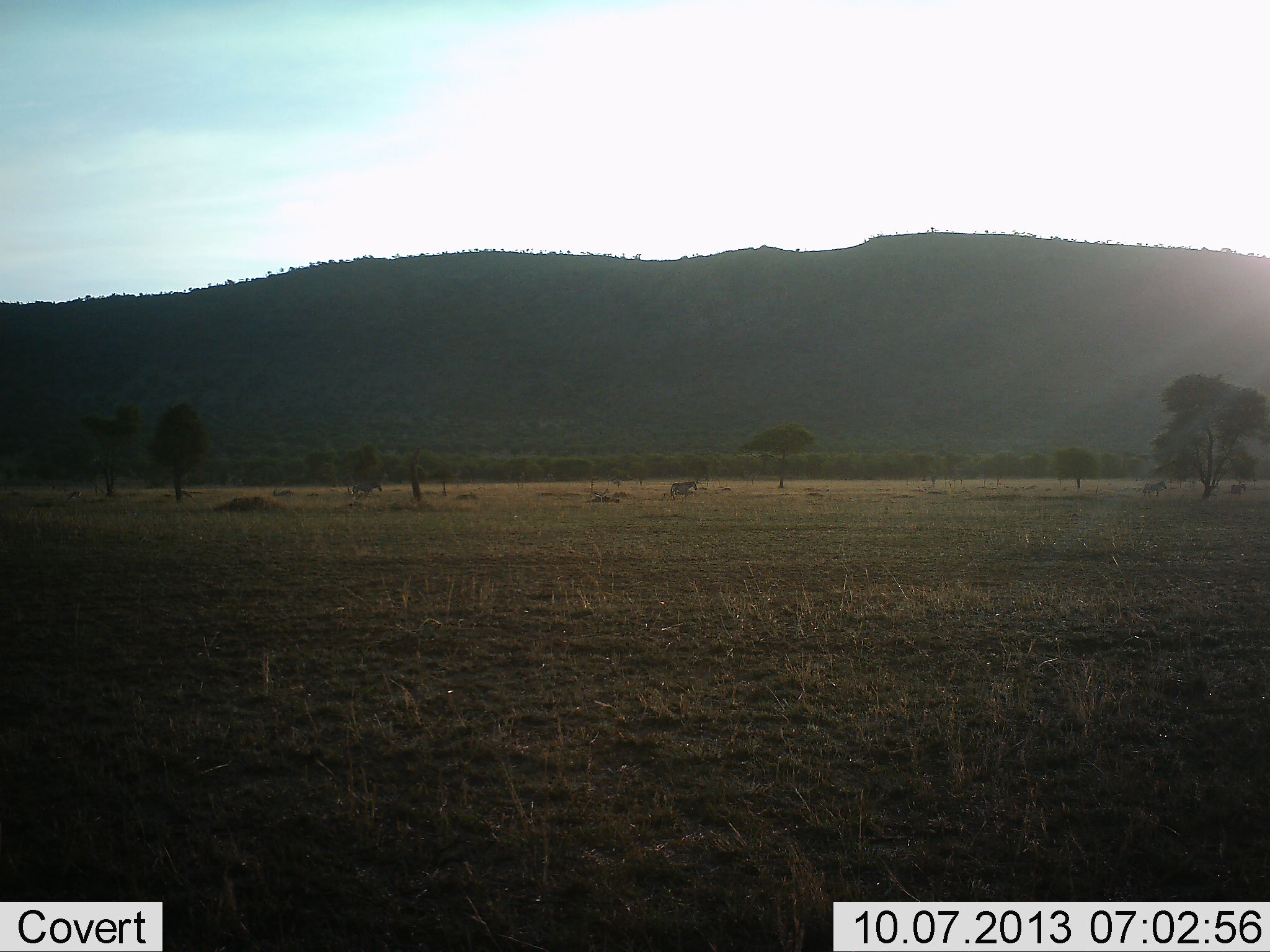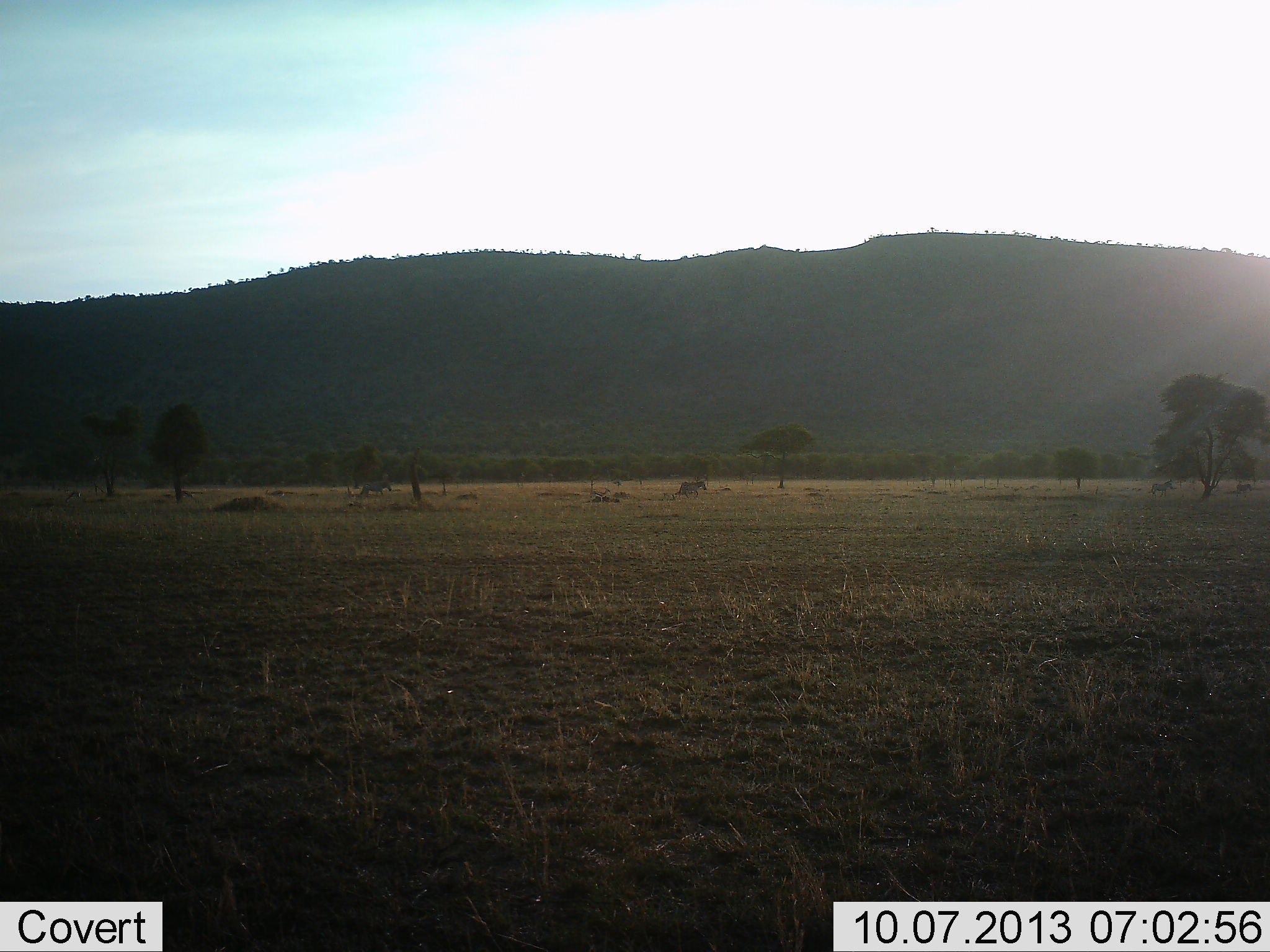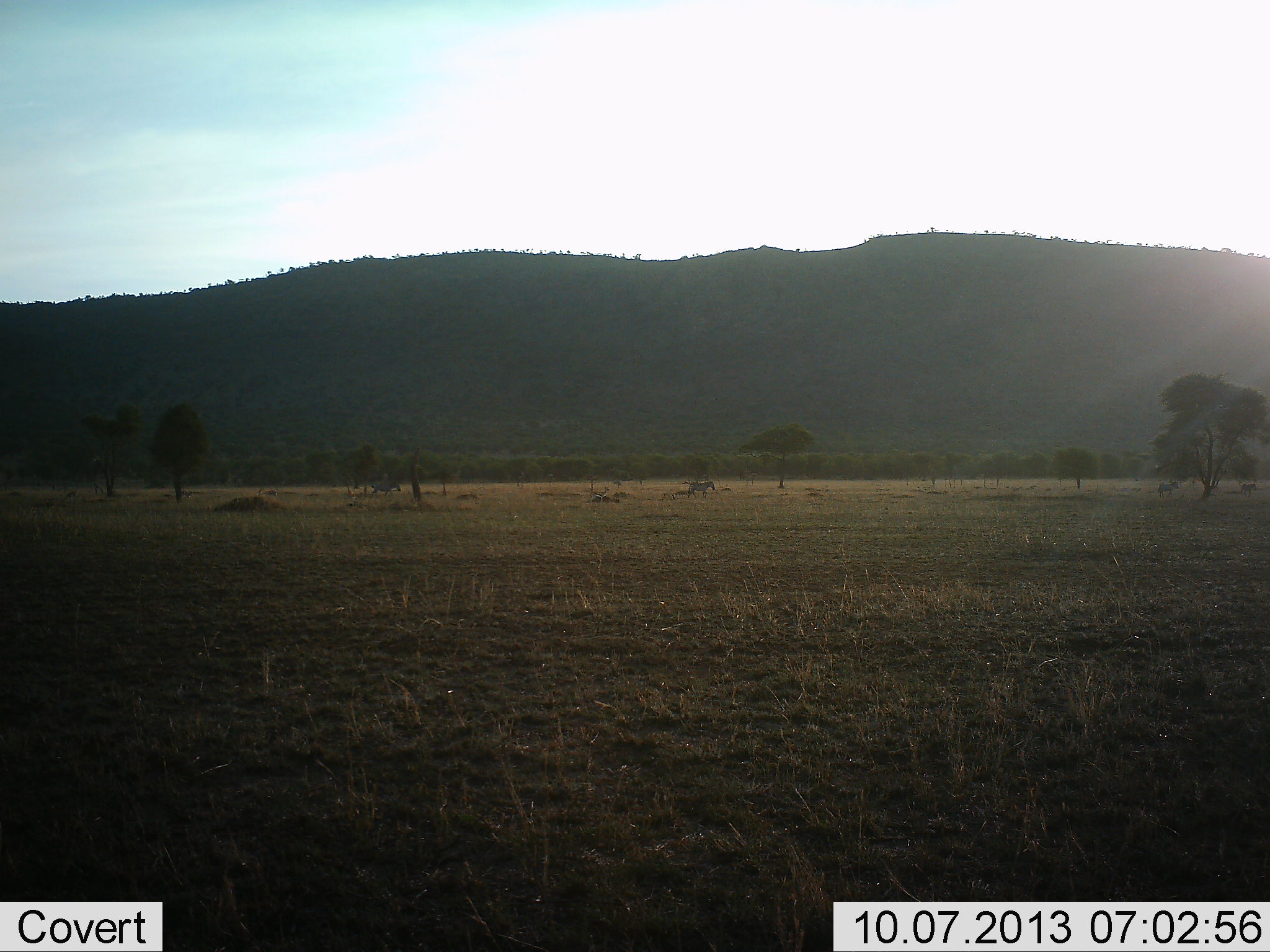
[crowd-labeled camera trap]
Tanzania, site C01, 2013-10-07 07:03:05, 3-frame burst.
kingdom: Animalia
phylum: Chordata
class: Mammalia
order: Perissodactyla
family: Equidae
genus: Equus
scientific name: Equus quagga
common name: plains zebra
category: zebra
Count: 4.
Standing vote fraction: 7%.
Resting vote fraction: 0%.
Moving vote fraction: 100%.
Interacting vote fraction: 0%.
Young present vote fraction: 7%.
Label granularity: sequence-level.